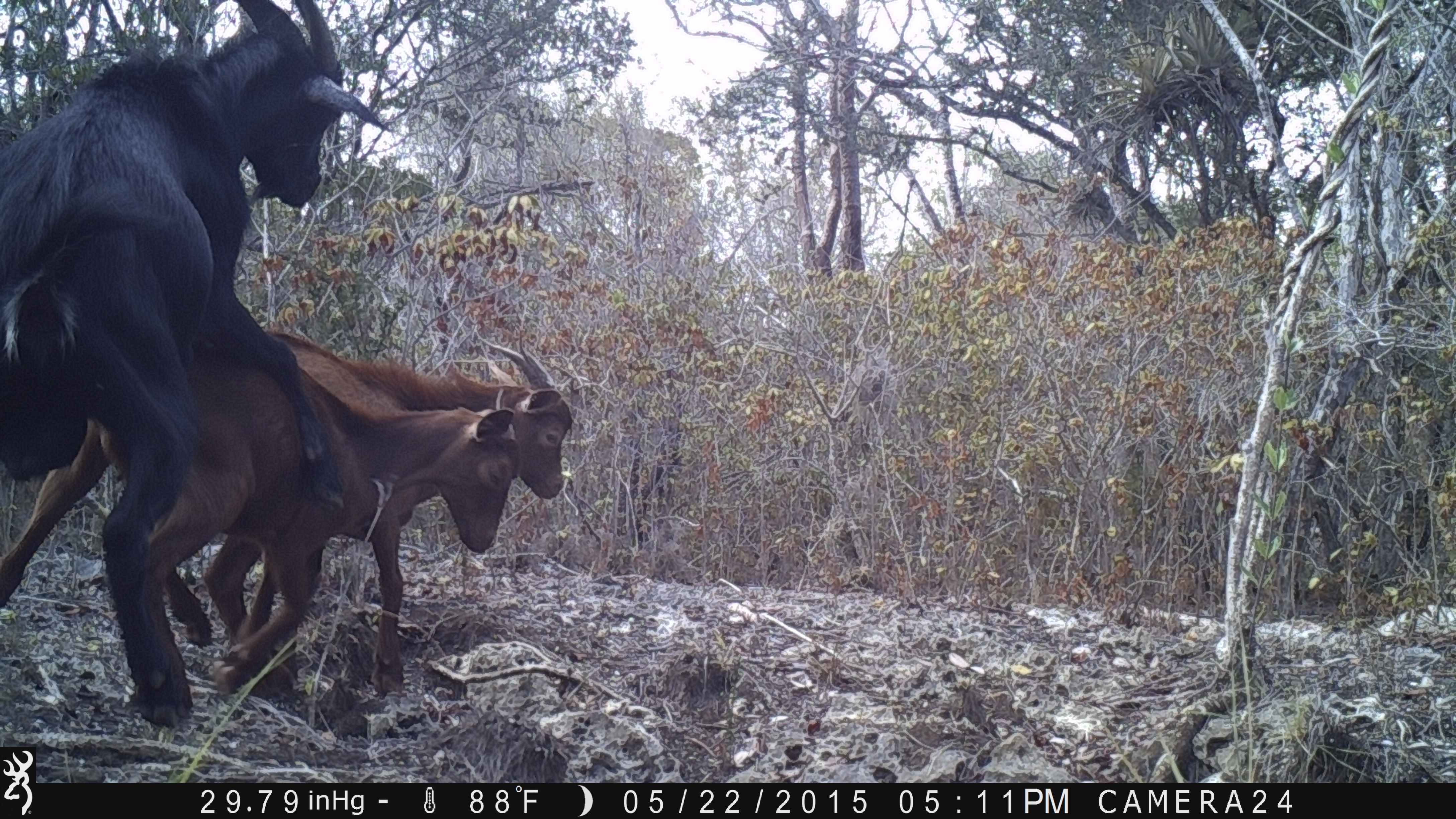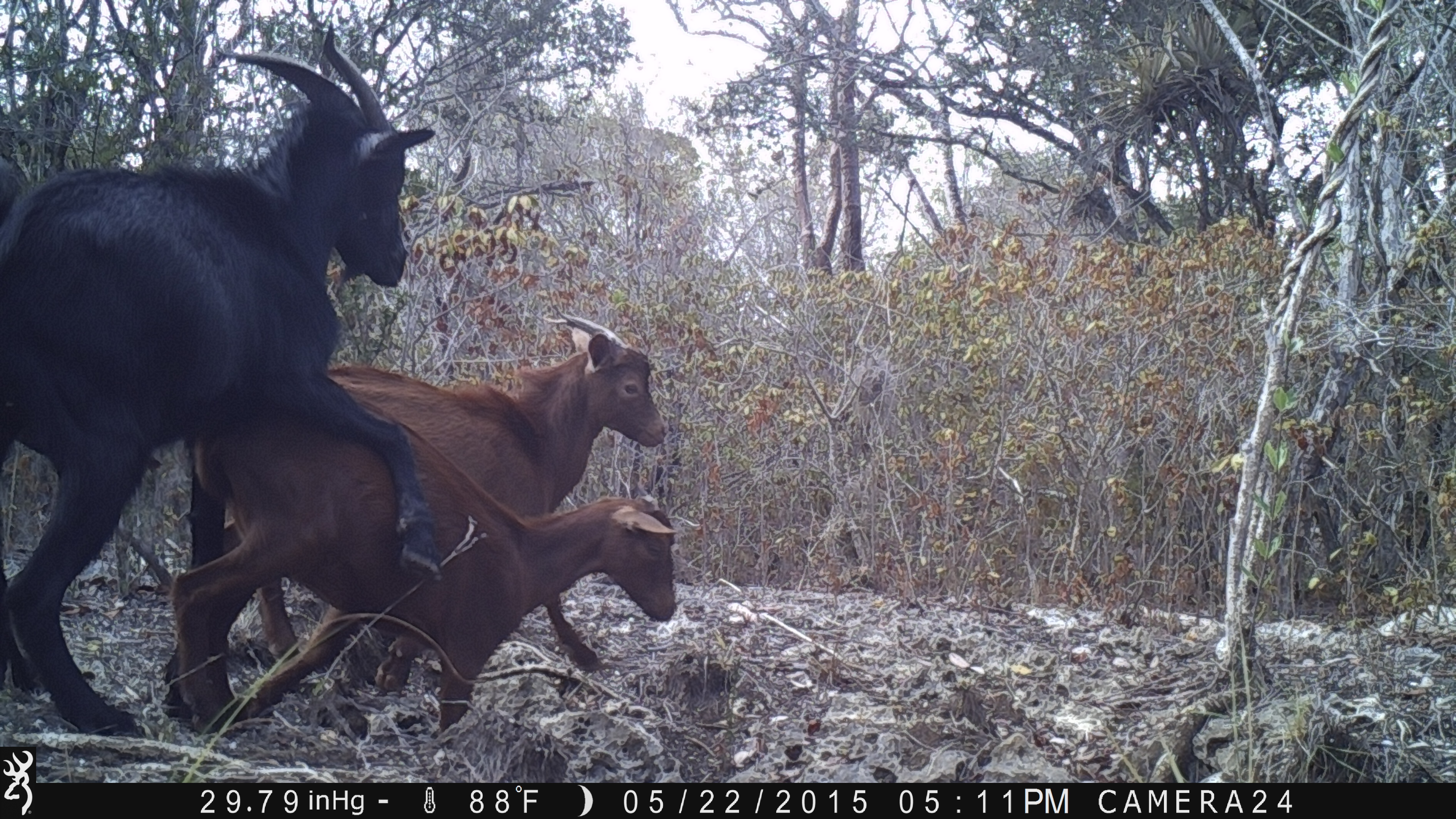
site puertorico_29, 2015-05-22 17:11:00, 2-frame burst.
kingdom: Animalia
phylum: Chordata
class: Mammalia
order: Artiodactyla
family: Bovidae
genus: Capra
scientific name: Capra hircus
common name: goat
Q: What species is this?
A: Goat (Capra hircus).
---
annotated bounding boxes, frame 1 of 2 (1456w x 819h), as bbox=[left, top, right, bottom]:
goat: bbox=[0, 0, 381, 726]; bbox=[143, 353, 514, 710]; bbox=[251, 320, 573, 535]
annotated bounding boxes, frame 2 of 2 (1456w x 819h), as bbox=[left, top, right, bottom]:
goat: bbox=[2, 31, 451, 741]; bbox=[169, 401, 726, 715]; bbox=[285, 306, 697, 498]